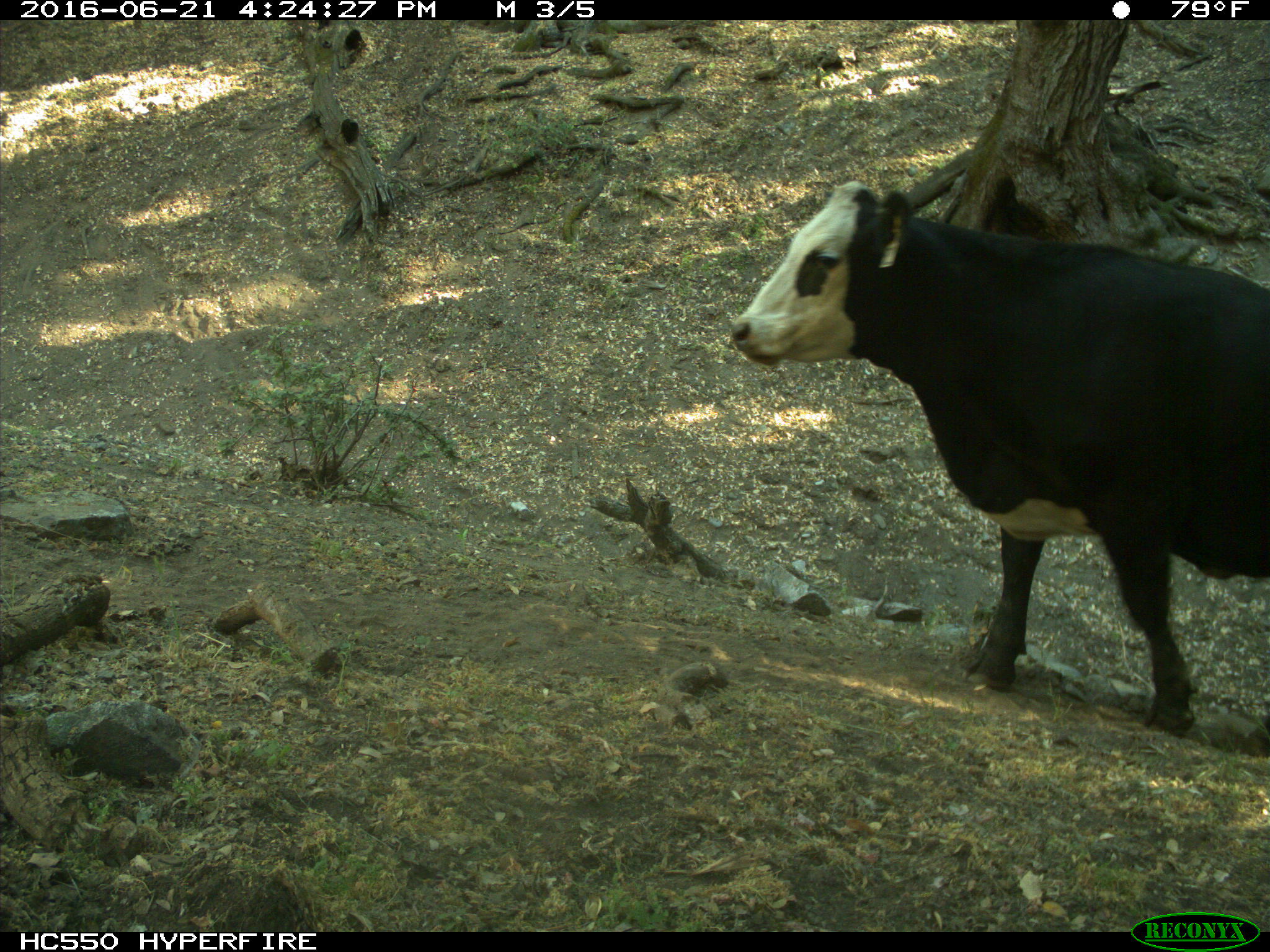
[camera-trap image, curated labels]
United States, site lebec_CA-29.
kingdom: Animalia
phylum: Chordata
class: Mammalia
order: Artiodactyla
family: Bovidae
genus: Bos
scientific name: Bos taurus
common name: domestic cow